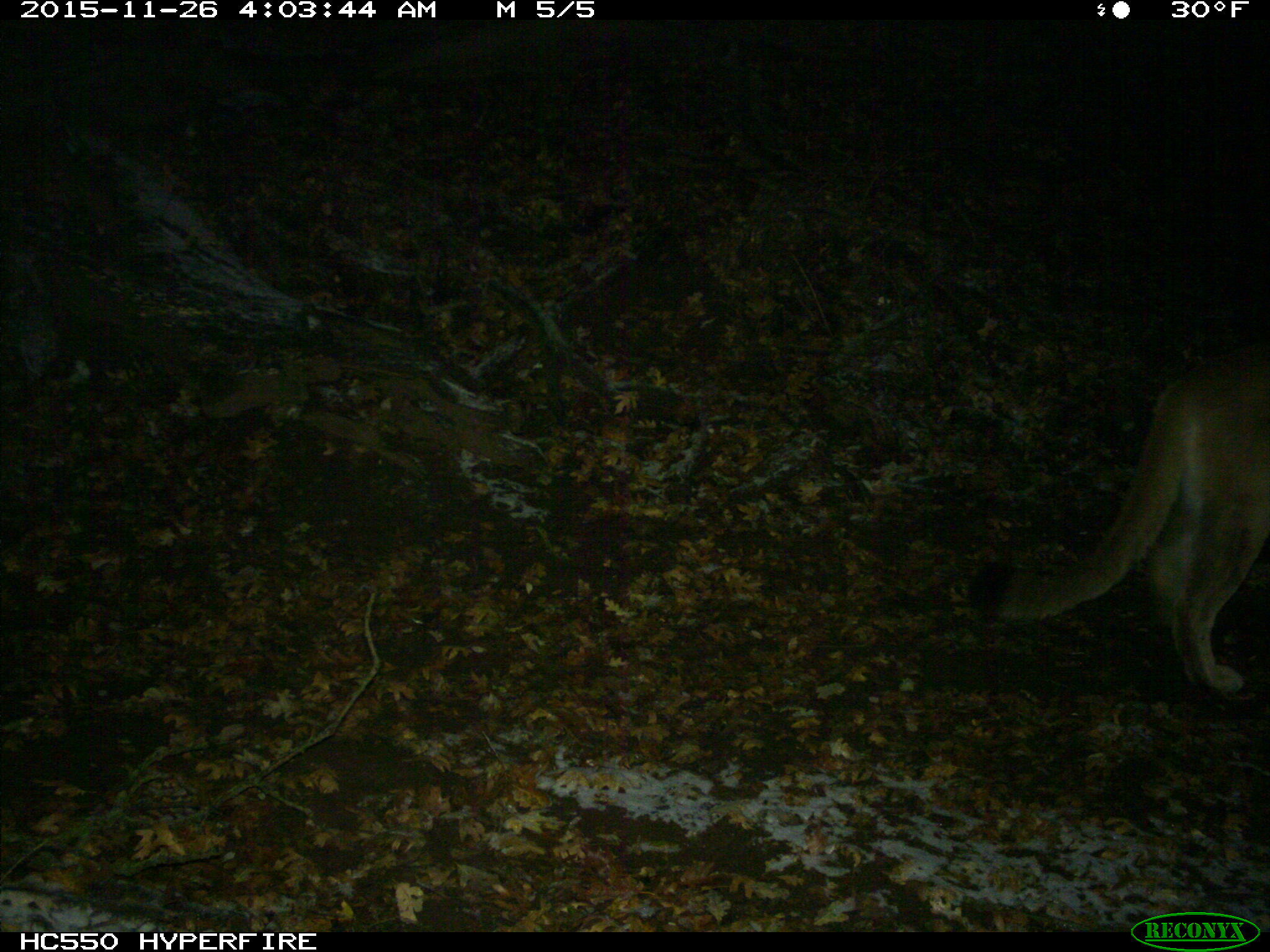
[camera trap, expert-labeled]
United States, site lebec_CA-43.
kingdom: Animalia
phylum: Chordata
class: Mammalia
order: Carnivora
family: Felidae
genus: Puma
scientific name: Puma concolor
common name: mountain lion